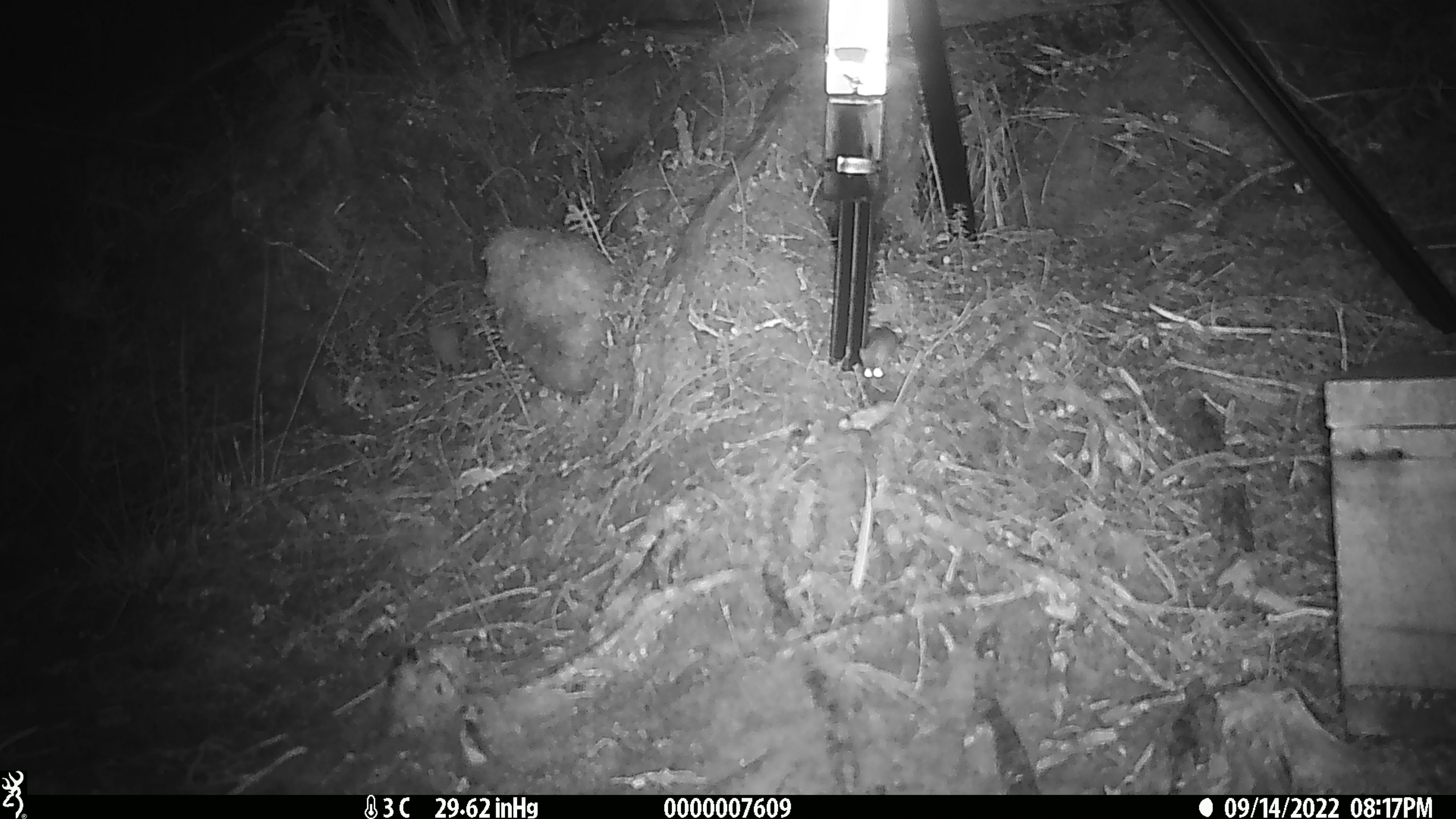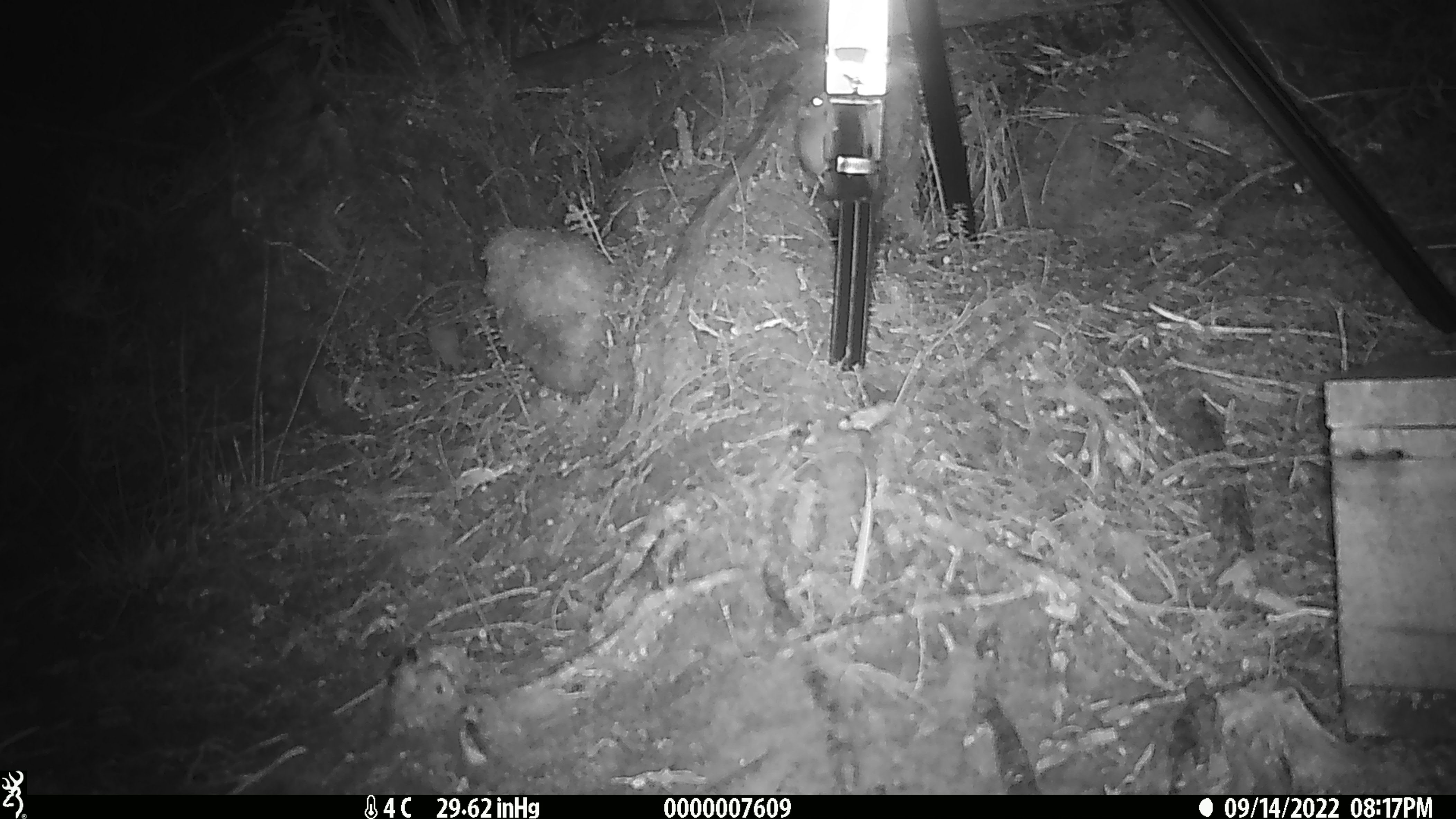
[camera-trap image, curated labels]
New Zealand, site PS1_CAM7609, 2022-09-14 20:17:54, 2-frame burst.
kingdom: Animalia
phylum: Chordata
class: Mammalia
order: Rodentia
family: Muridae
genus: Mus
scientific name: Mus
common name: mouse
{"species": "mouse (Mus)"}